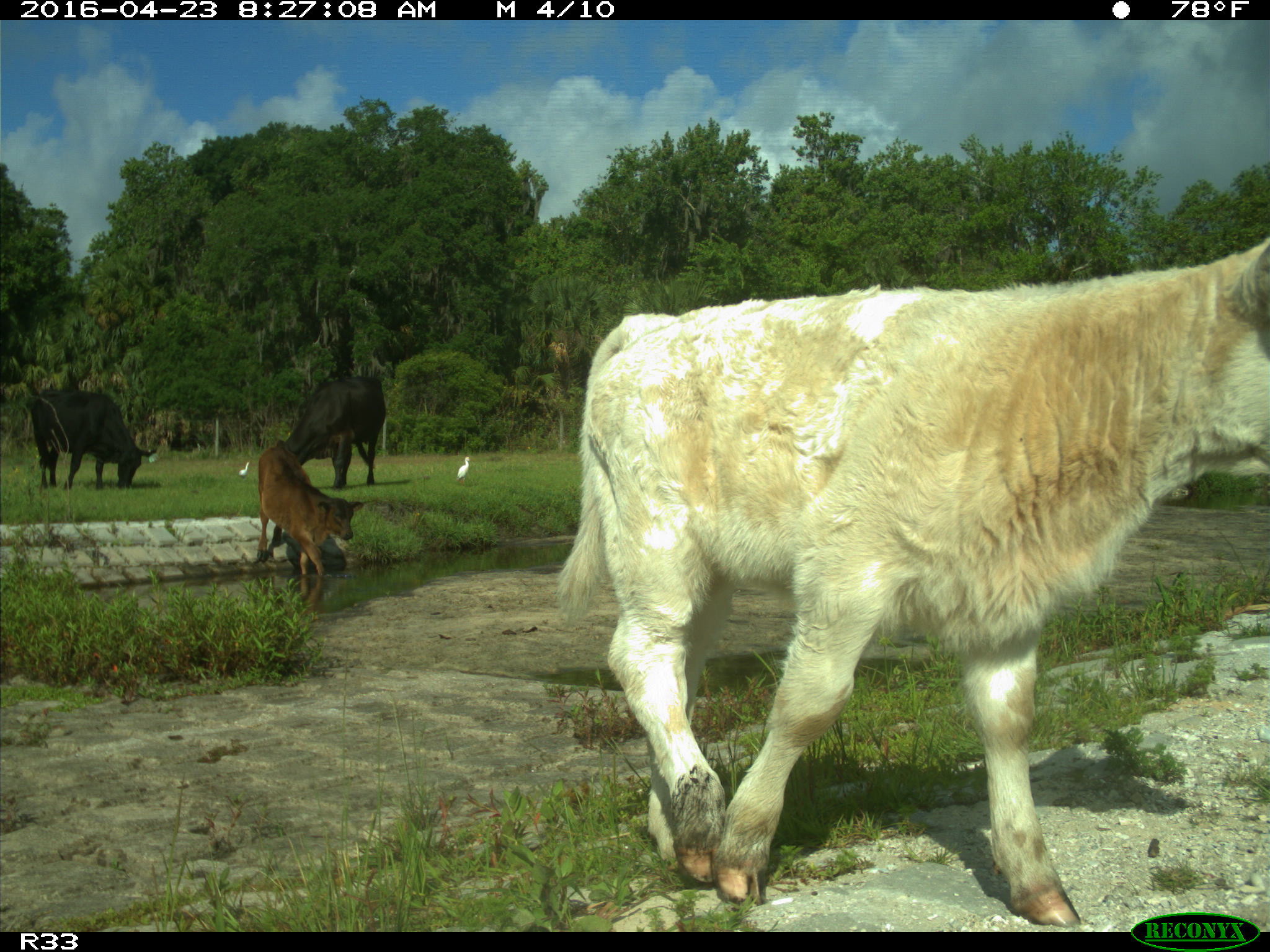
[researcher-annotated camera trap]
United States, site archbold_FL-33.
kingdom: Animalia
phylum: Chordata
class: Mammalia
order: Artiodactyla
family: Bovidae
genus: Bos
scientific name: Bos taurus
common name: domestic cow